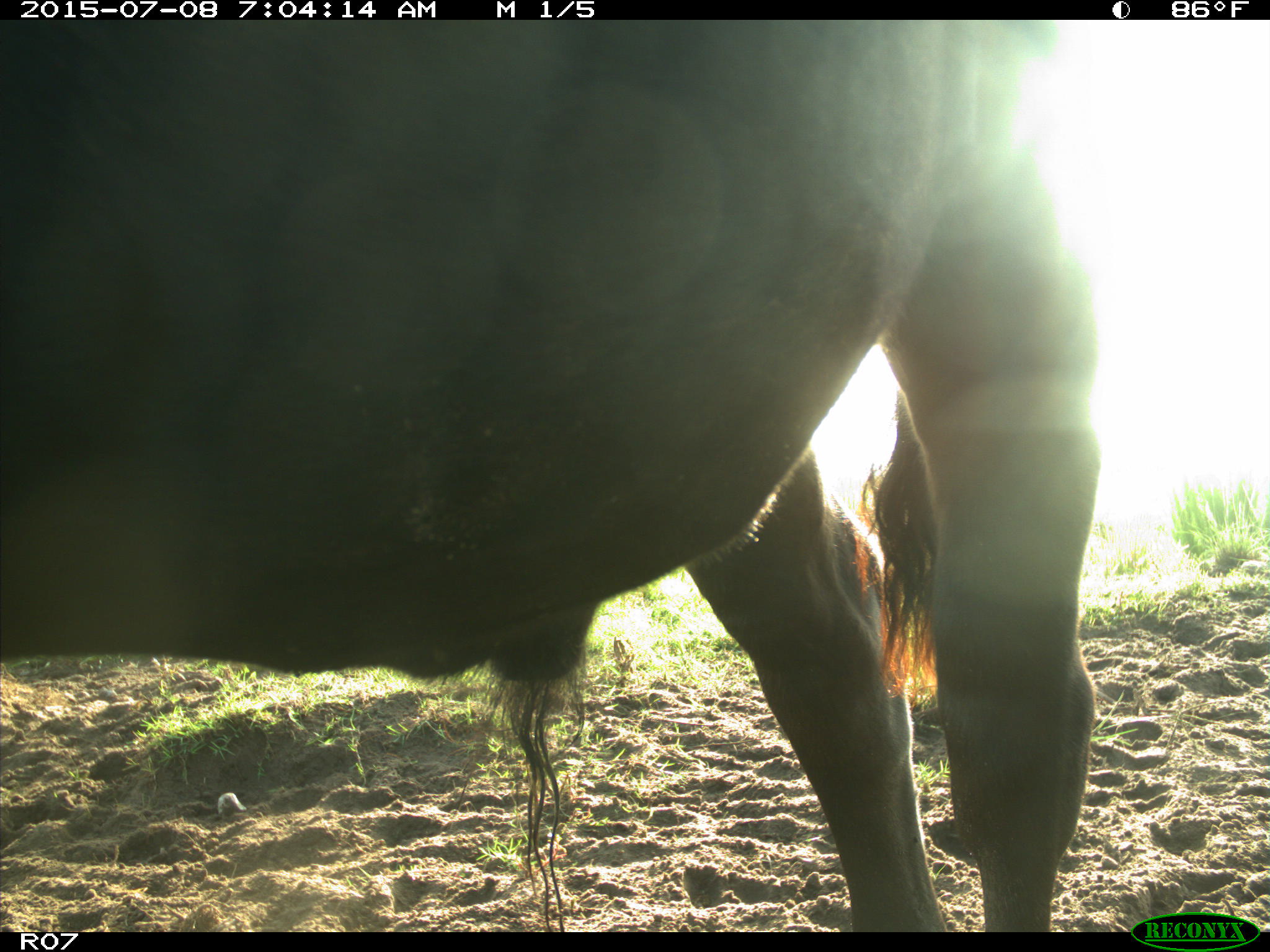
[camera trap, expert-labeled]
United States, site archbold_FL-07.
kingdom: Animalia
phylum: Chordata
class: Mammalia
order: Artiodactyla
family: Bovidae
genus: Bos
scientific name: Bos taurus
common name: domestic cow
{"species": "Bos taurus (domestic cow)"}